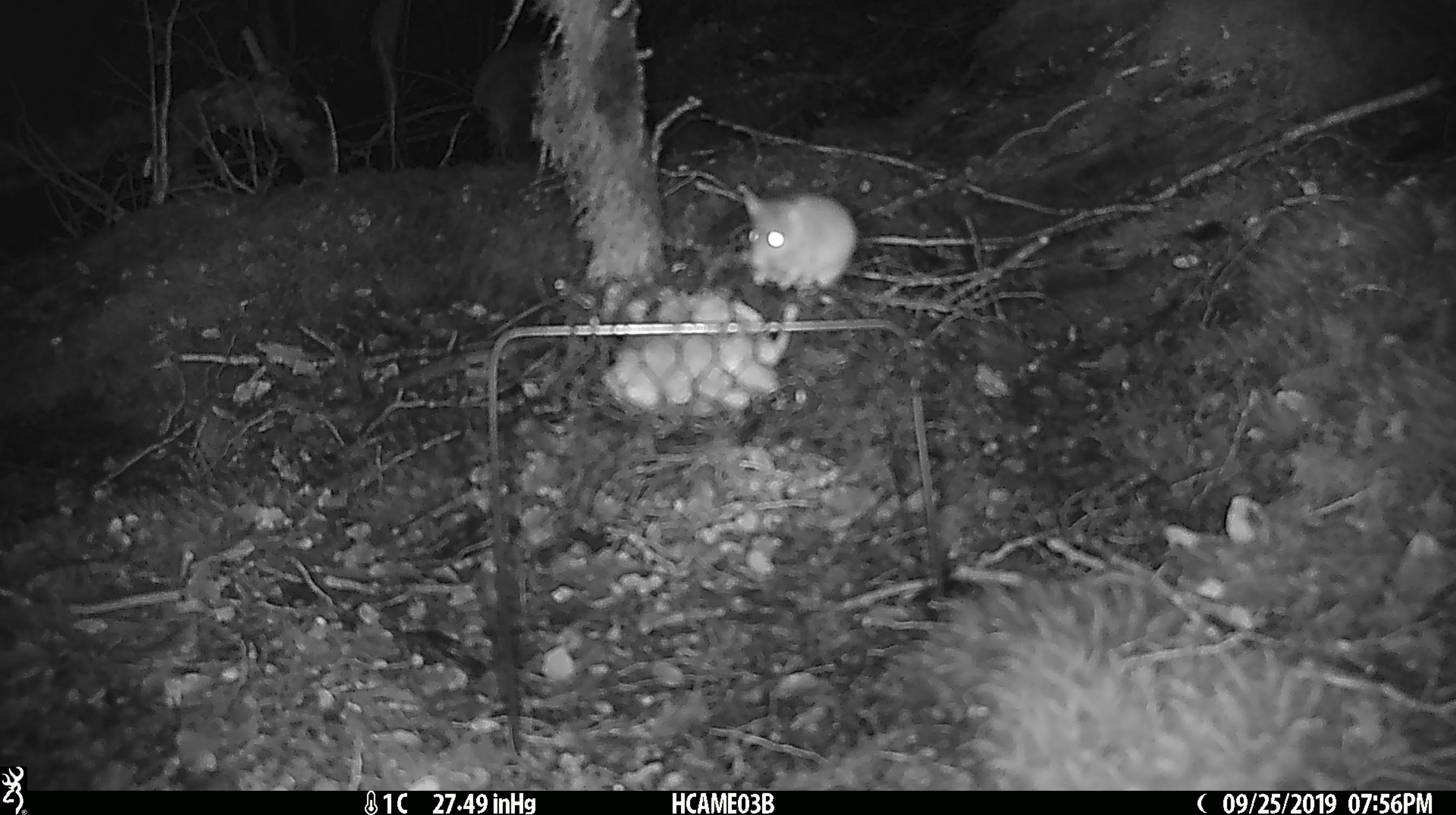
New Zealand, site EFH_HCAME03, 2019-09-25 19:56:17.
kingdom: Animalia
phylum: Chordata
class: Mammalia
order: Rodentia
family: Muridae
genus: Mus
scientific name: Mus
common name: mouse